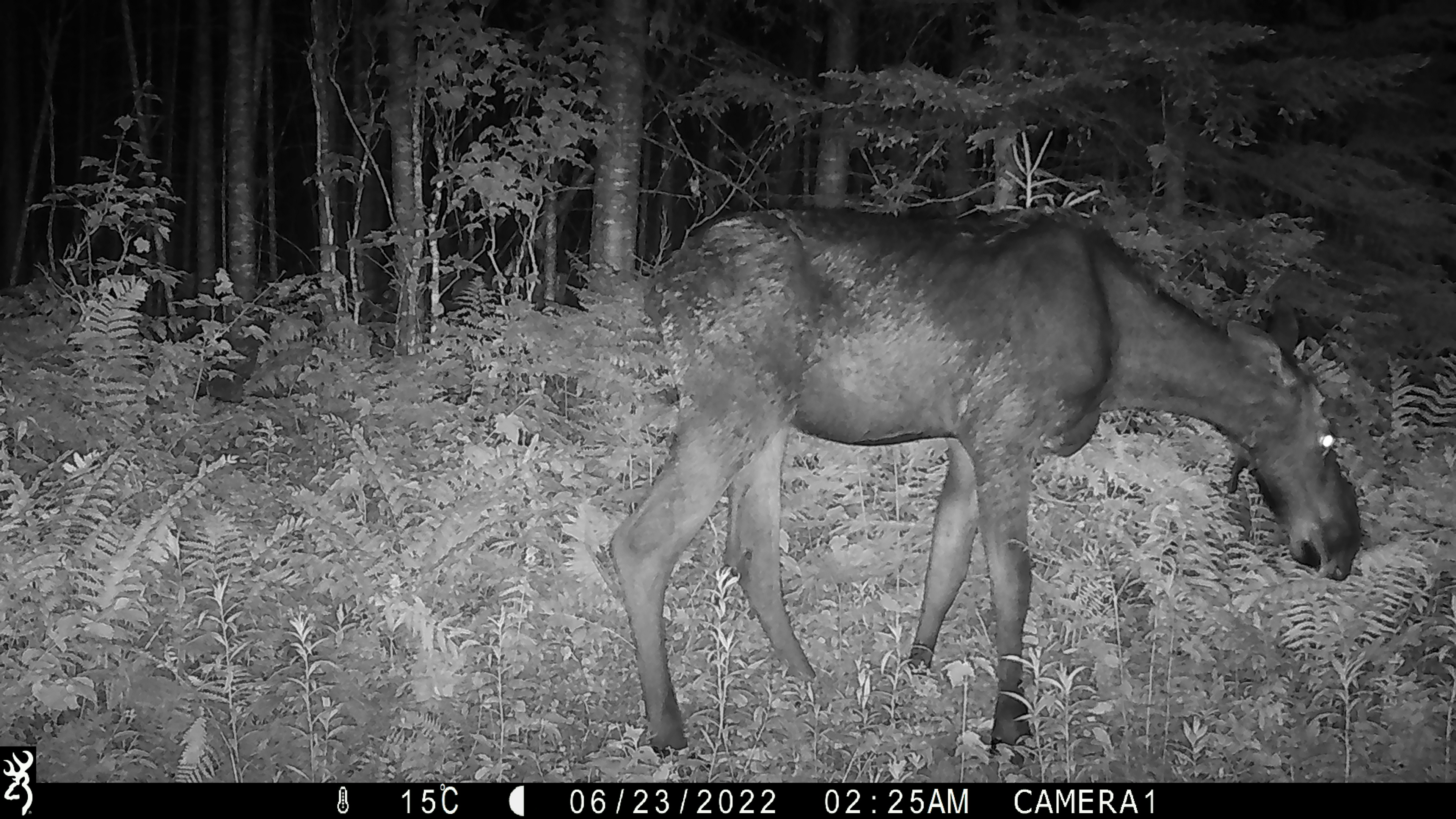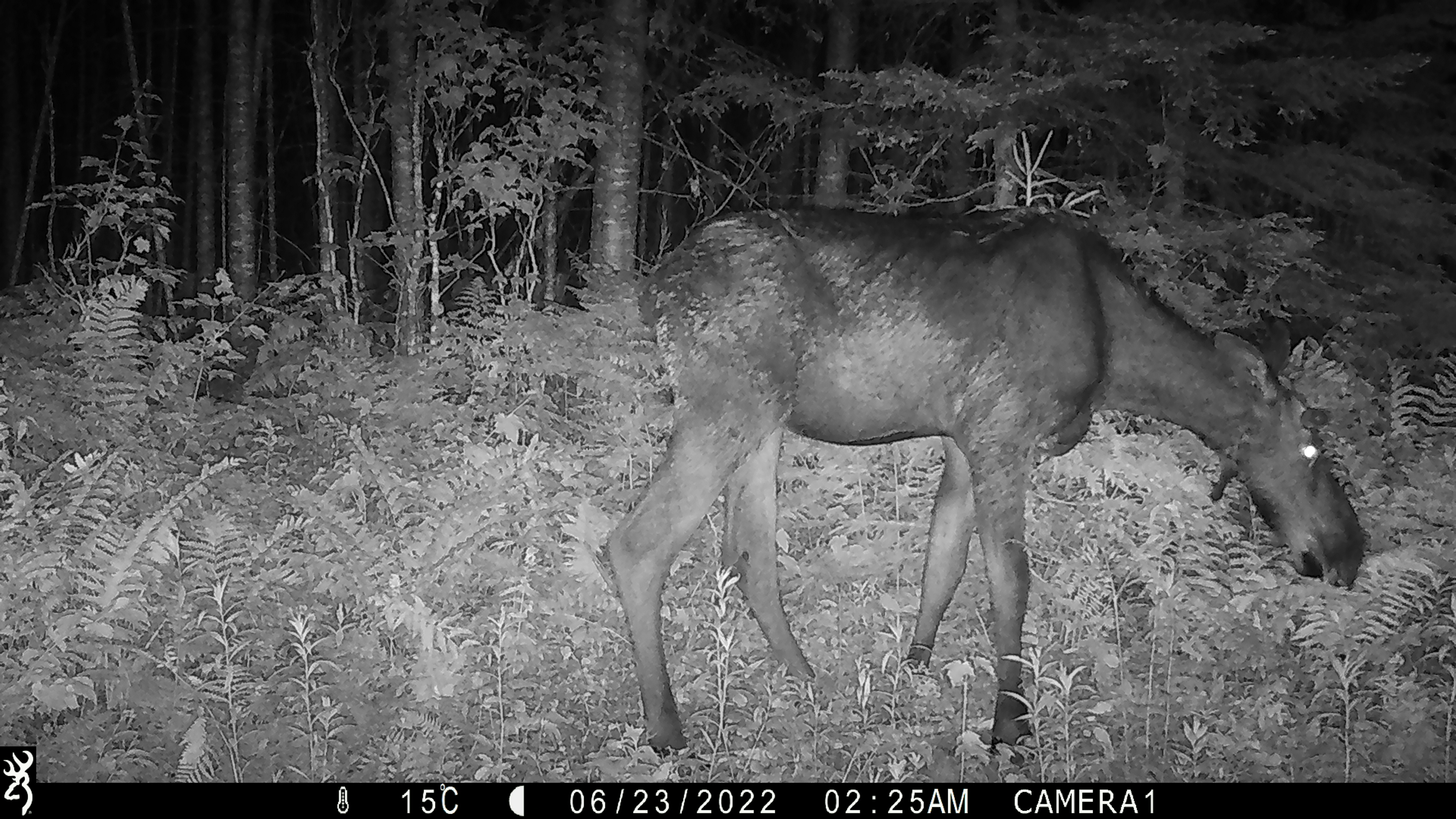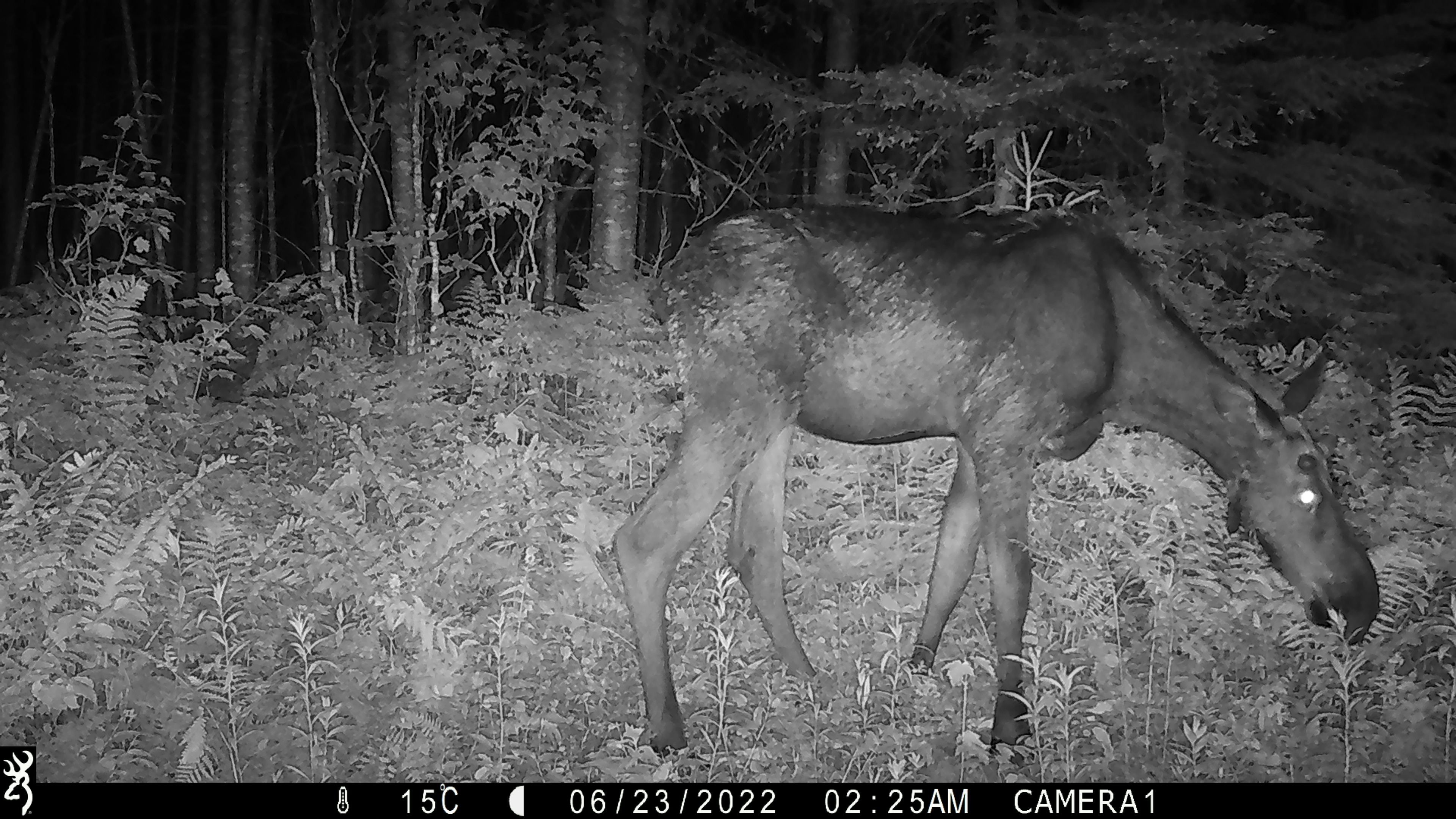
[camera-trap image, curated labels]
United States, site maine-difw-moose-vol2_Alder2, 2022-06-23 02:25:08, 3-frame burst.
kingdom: Animalia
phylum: Chordata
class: Mammalia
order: Artiodactyla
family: Cervidae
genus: Alces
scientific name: Alces alces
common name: moose